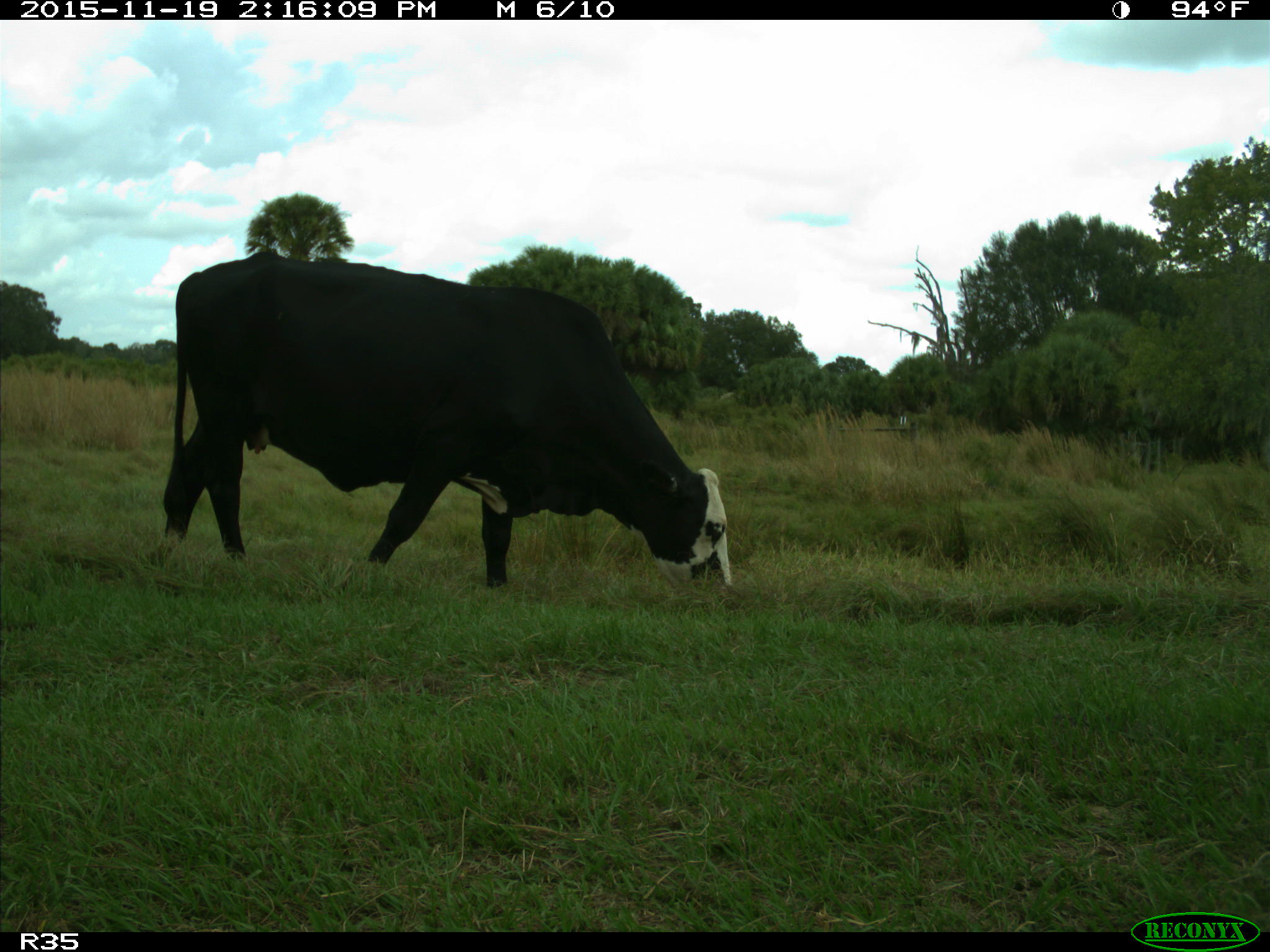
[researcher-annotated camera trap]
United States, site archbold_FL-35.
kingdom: Animalia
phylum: Chordata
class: Mammalia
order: Artiodactyla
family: Bovidae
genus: Bos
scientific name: Bos taurus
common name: domestic cow